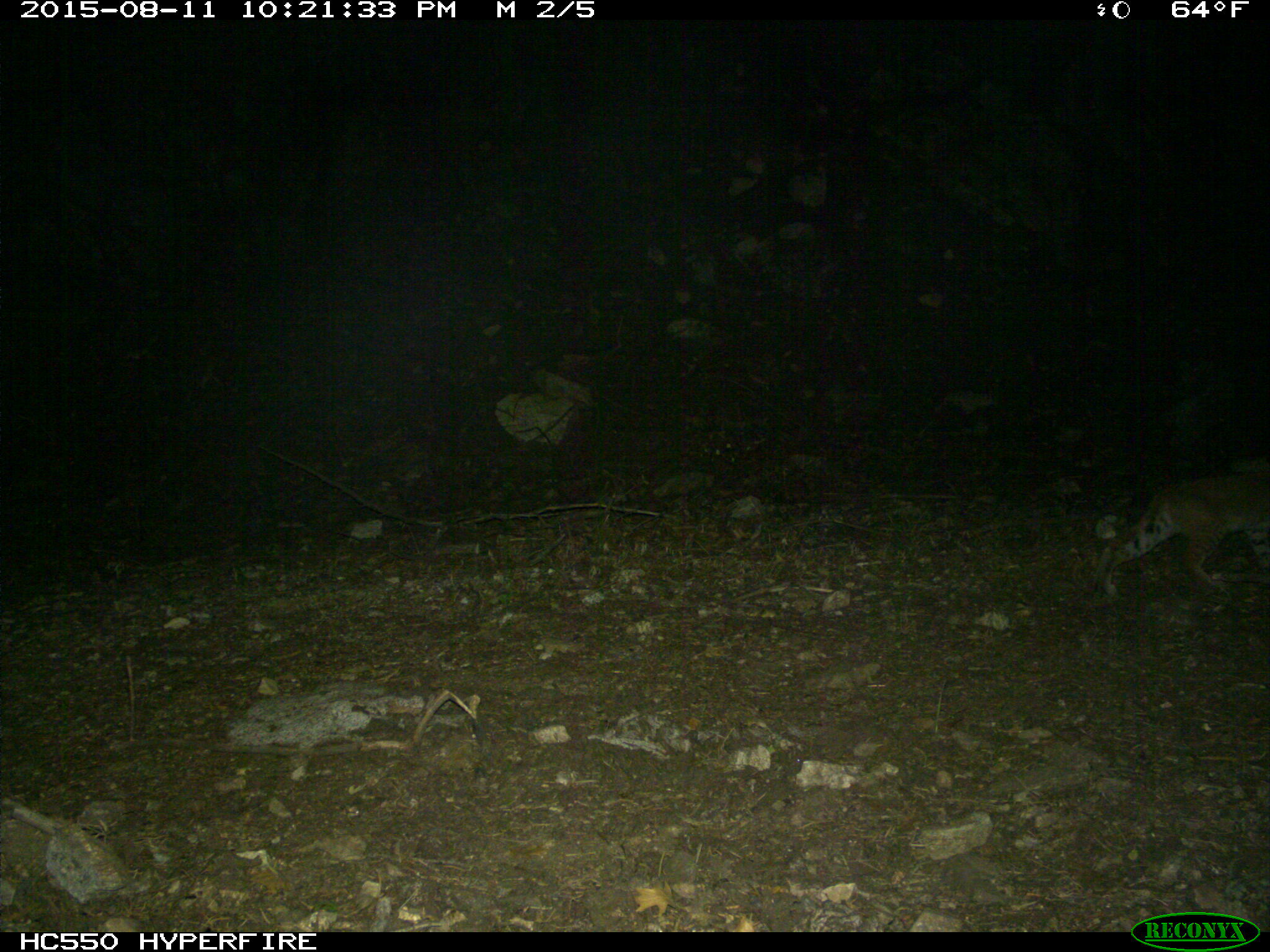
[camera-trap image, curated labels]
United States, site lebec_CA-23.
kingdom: Animalia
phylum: Chordata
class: Mammalia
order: Carnivora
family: Felidae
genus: Lynx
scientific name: Lynx rufus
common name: bobcat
Lynx rufus (bobcat).